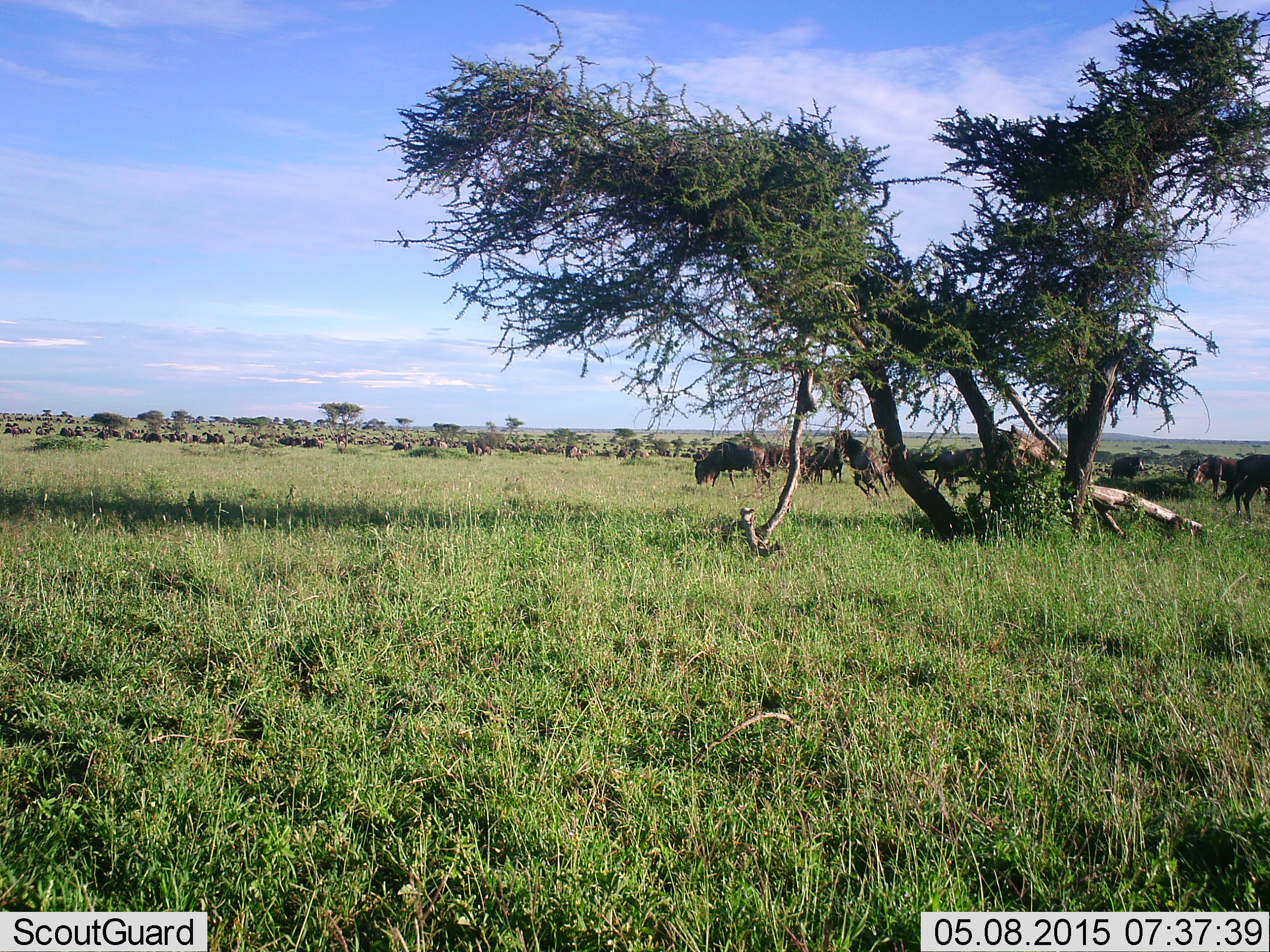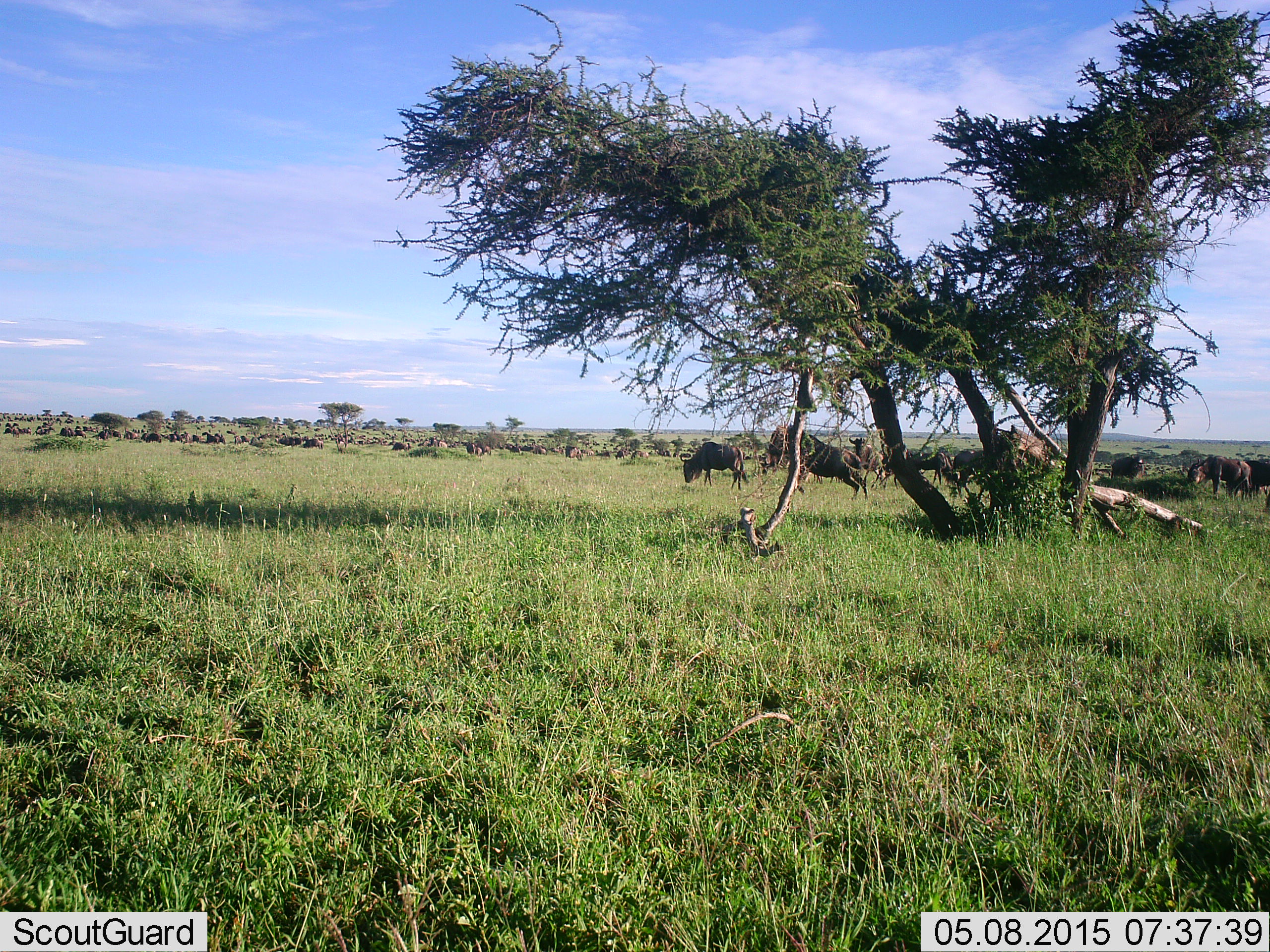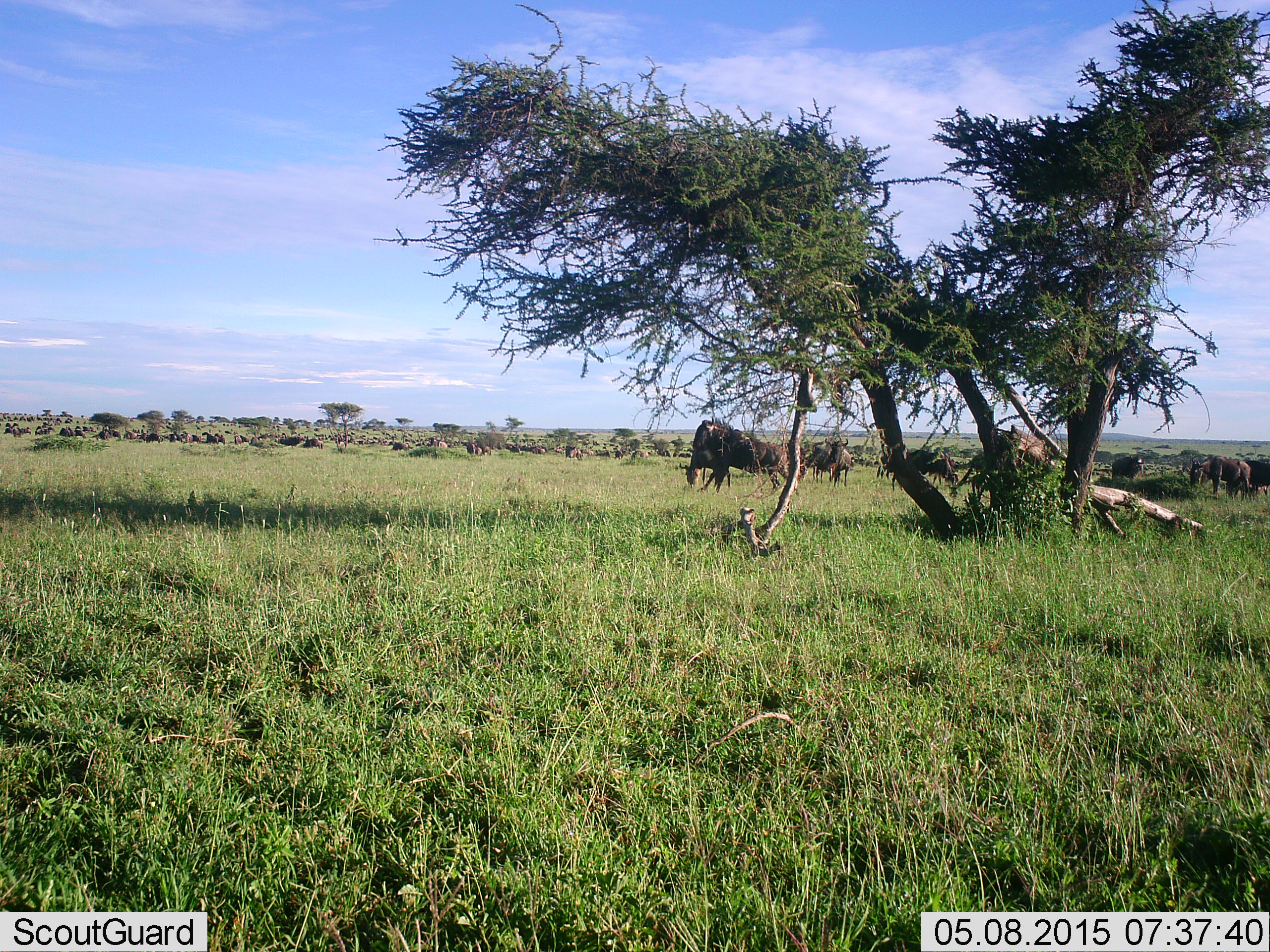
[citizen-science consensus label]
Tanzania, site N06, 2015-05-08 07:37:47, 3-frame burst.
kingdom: Animalia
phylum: Chordata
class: Mammalia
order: Artiodactyla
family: Bovidae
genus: Connochaetes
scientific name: Connochaetes taurinus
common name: blue wildebeest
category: wildebeest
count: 11-50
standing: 75%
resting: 12%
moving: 100%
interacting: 0%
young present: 0%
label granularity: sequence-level